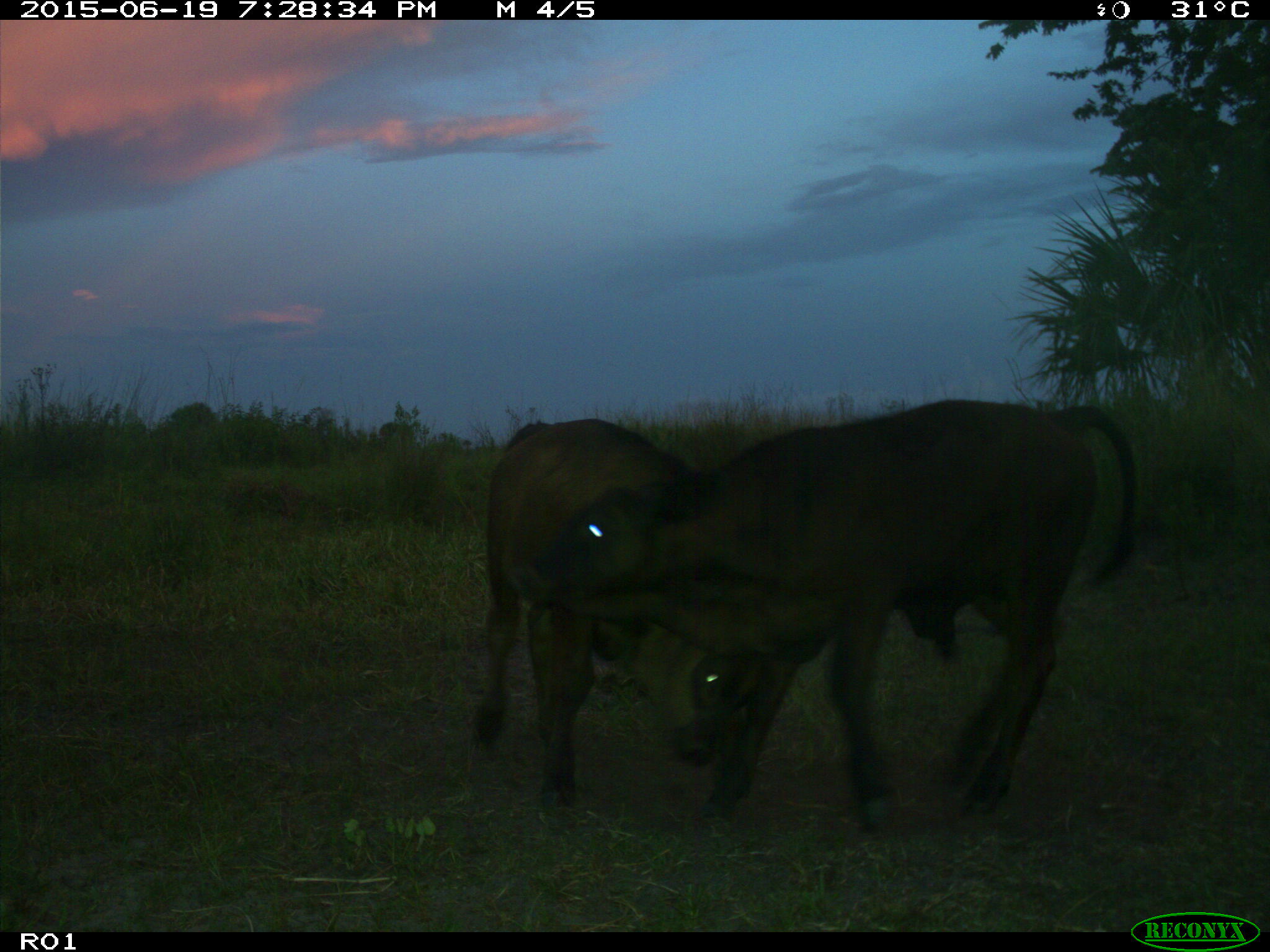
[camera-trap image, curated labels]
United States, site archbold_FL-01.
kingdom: Animalia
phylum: Chordata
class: Mammalia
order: Artiodactyla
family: Bovidae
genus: Bos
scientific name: Bos taurus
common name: domestic cow